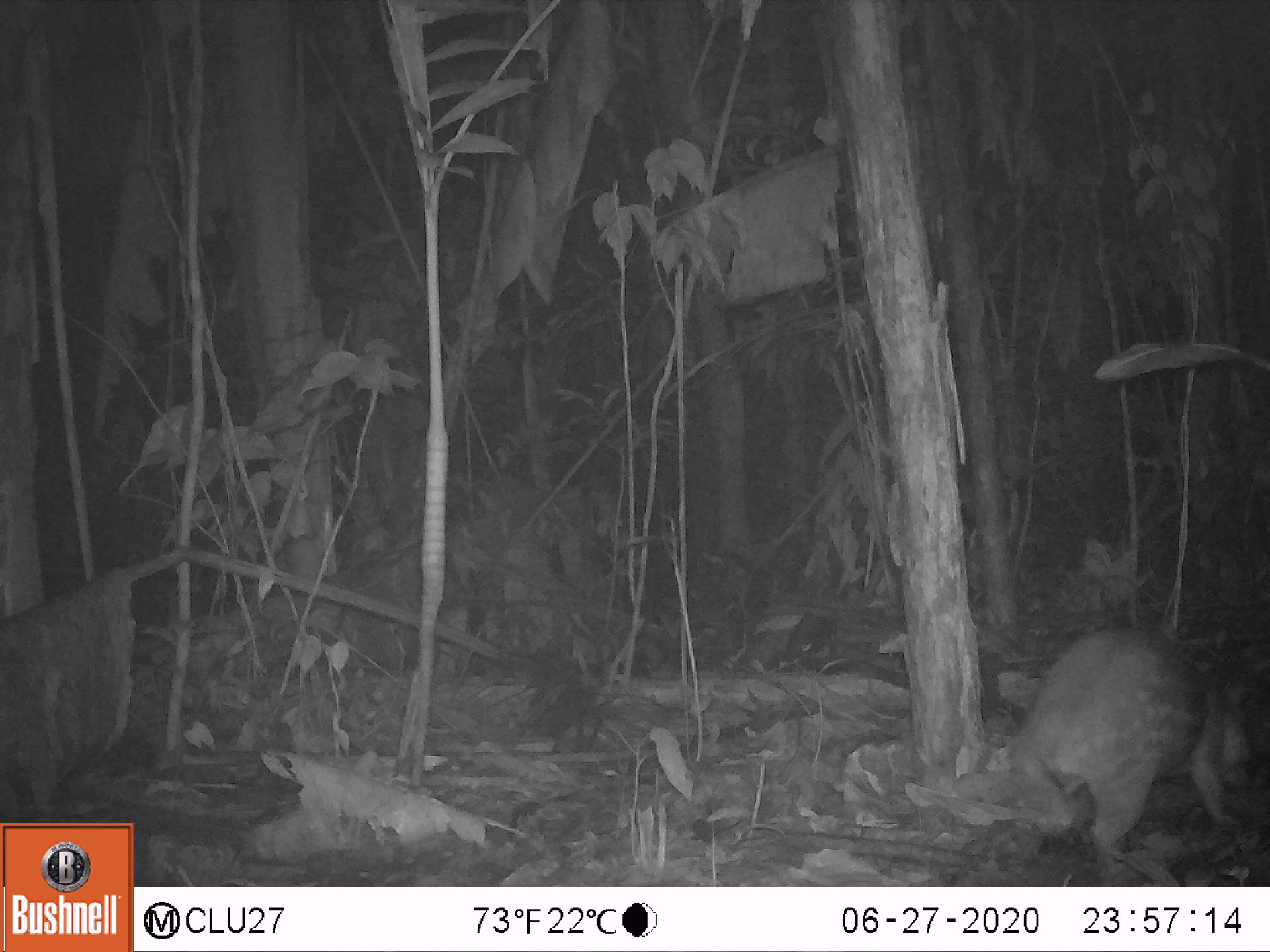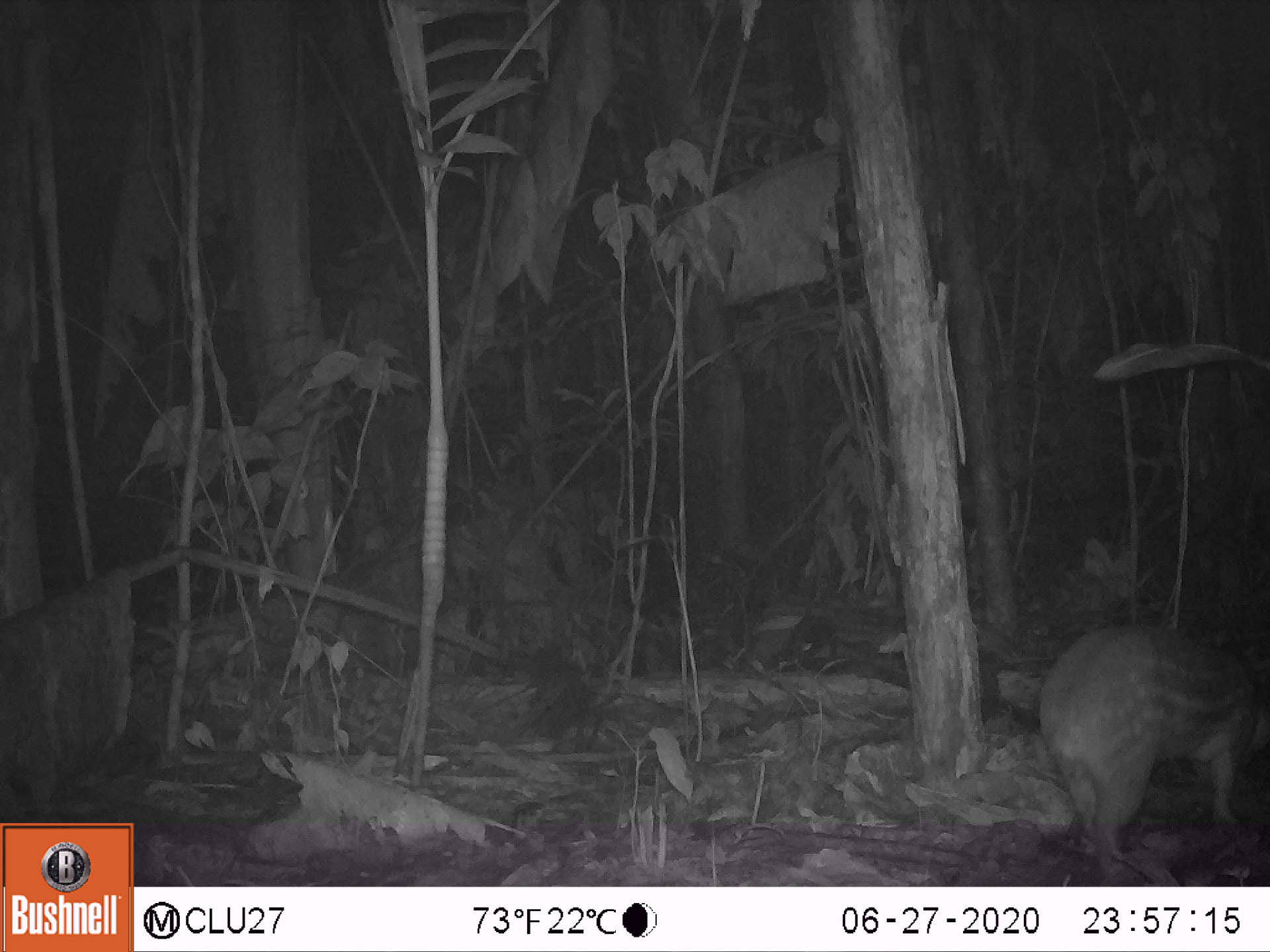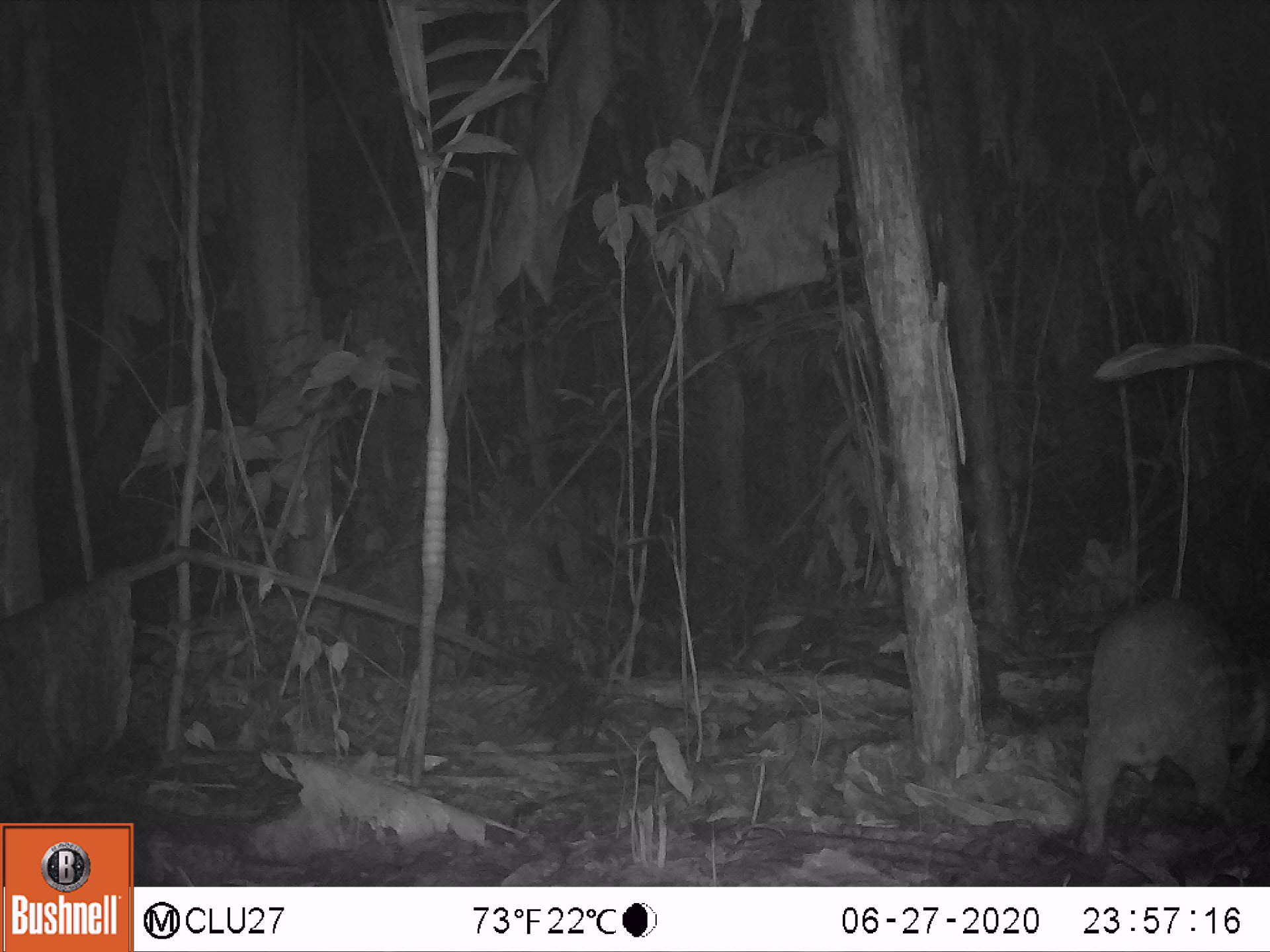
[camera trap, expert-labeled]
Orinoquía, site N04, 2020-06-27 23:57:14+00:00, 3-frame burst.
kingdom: Animalia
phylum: Chordata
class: Mammalia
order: Rodentia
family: Cuniculidae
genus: Cuniculus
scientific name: Cuniculus paca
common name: spotted paca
Spotted paca (Cuniculus paca).